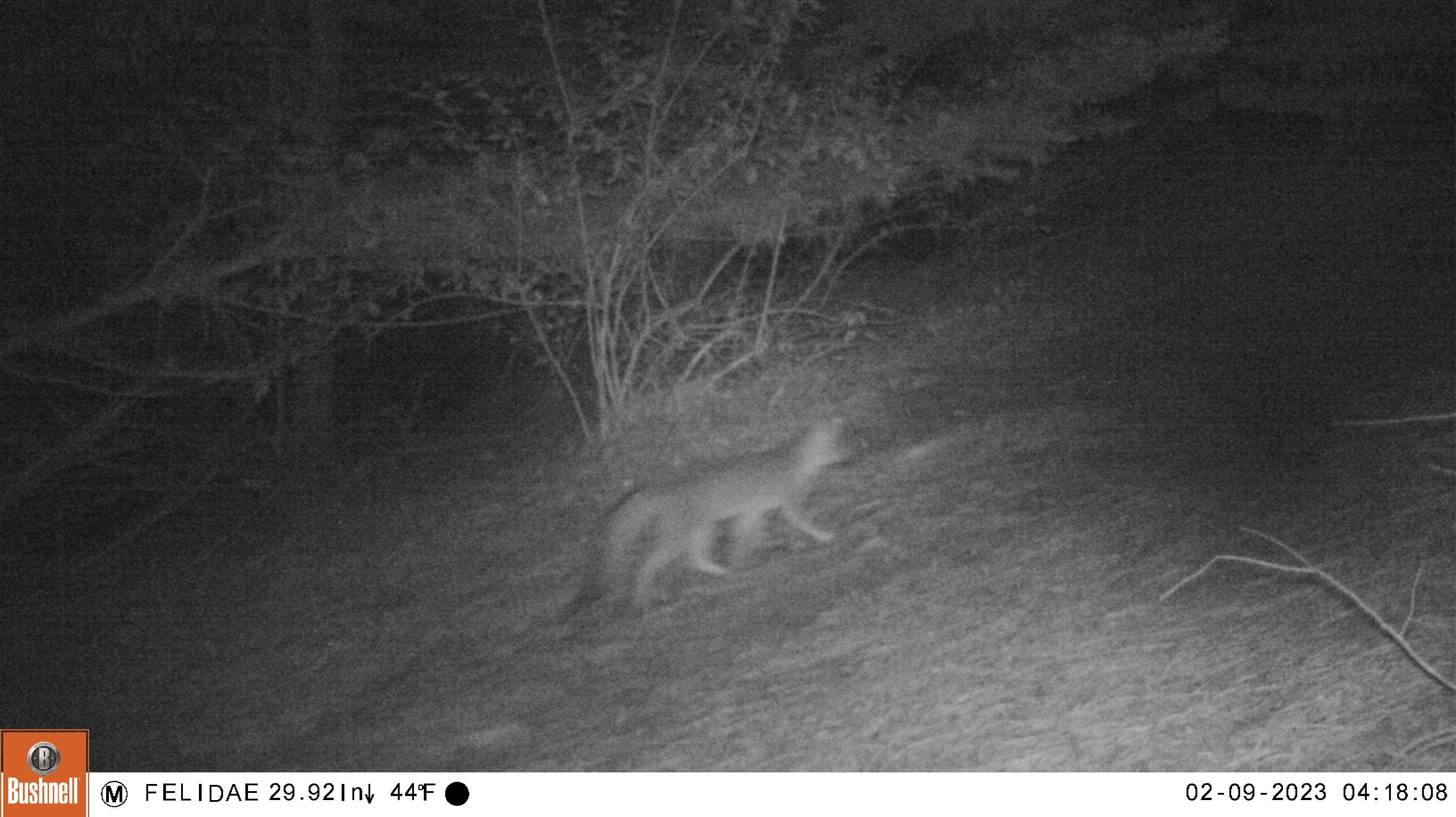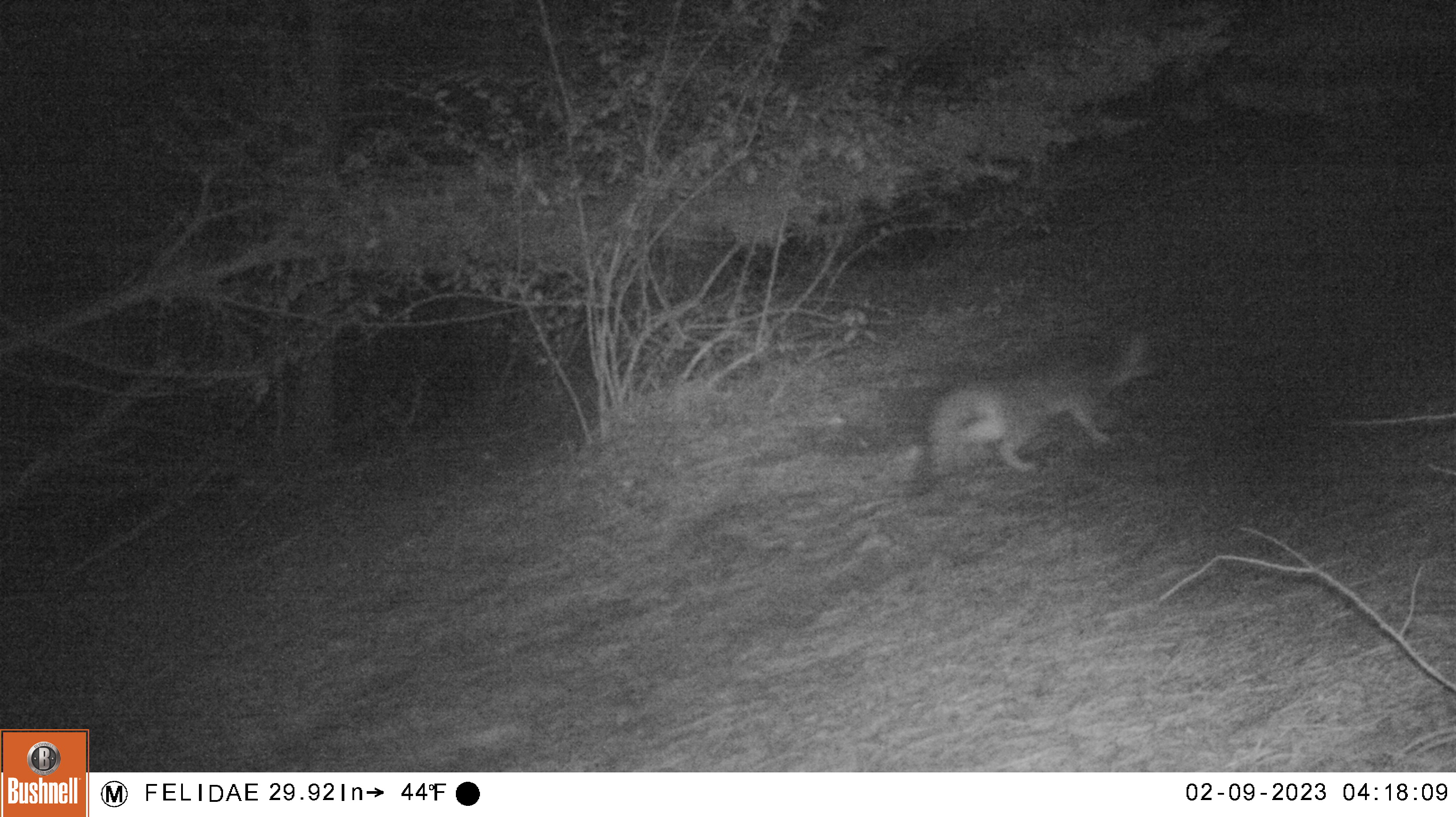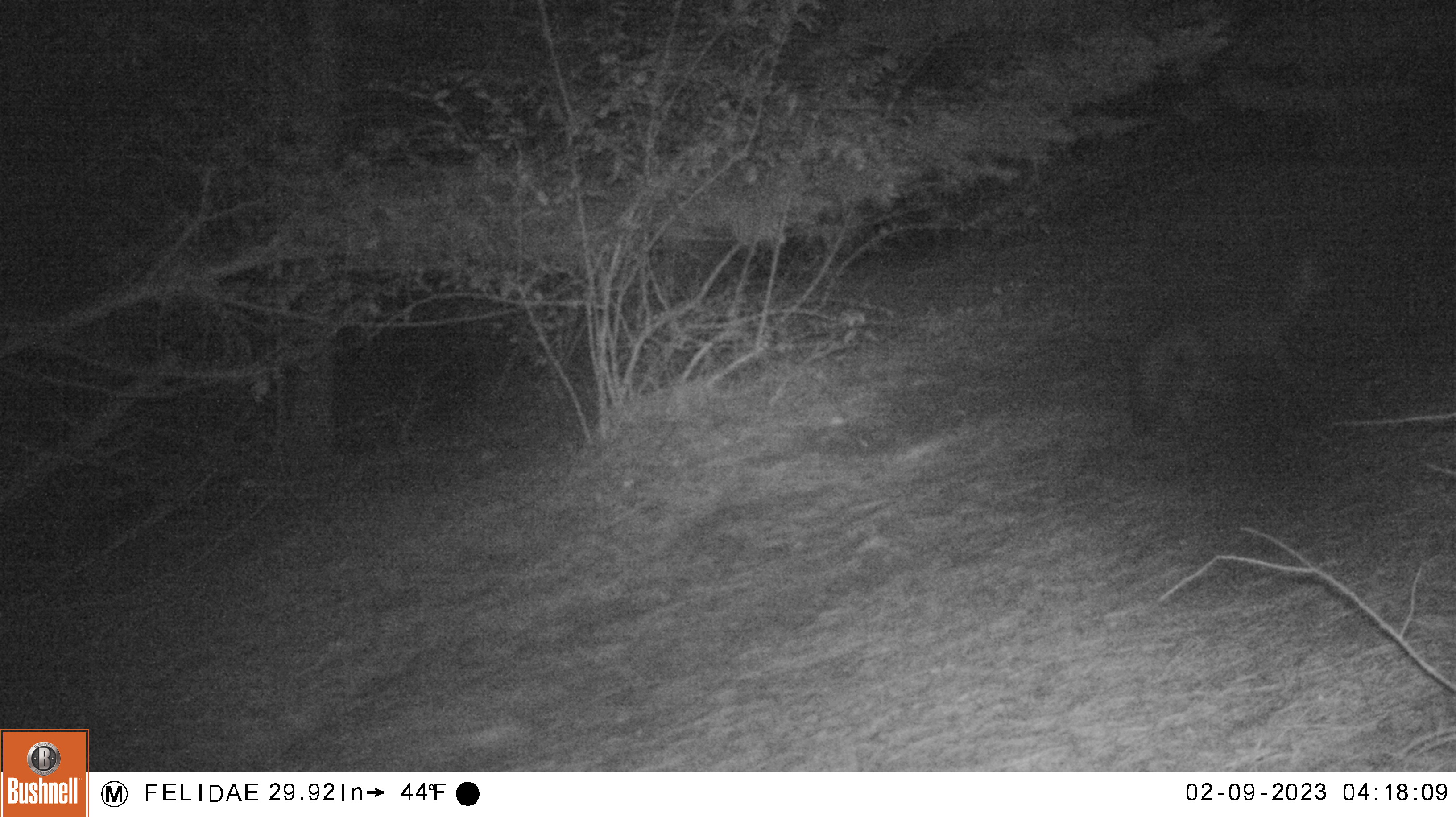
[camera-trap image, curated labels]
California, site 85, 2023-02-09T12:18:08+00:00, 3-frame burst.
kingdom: Animalia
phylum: Chordata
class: Mammalia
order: Carnivora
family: Canidae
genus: Urocyon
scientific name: Urocyon cinereoargenteus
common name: gray fox